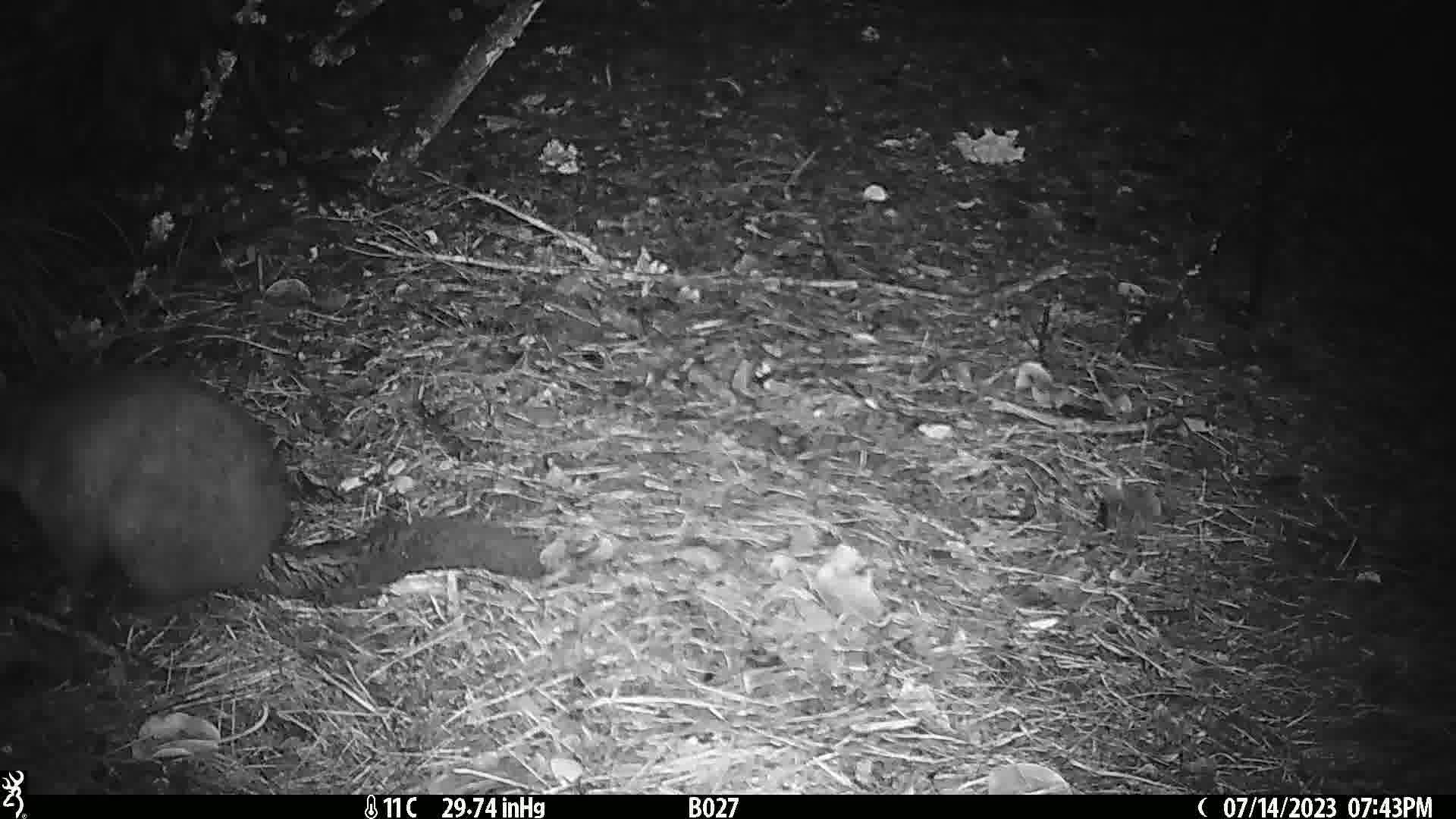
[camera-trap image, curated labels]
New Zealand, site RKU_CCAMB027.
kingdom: Animalia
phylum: Chordata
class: Mammalia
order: Diprotodontia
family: Phalangeridae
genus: Trichosurus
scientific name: Trichosurus vulpecula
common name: common brushtail possum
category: possum